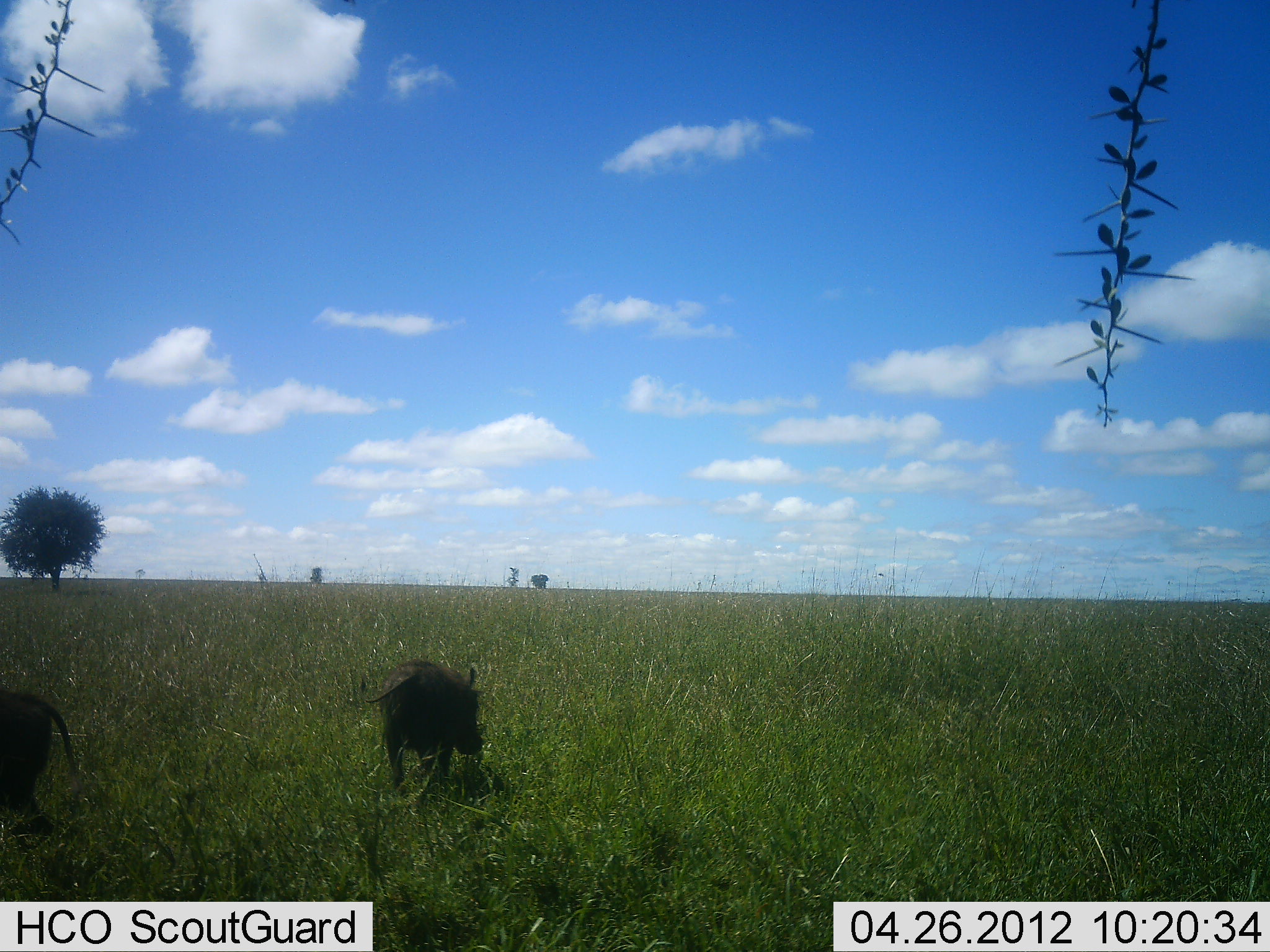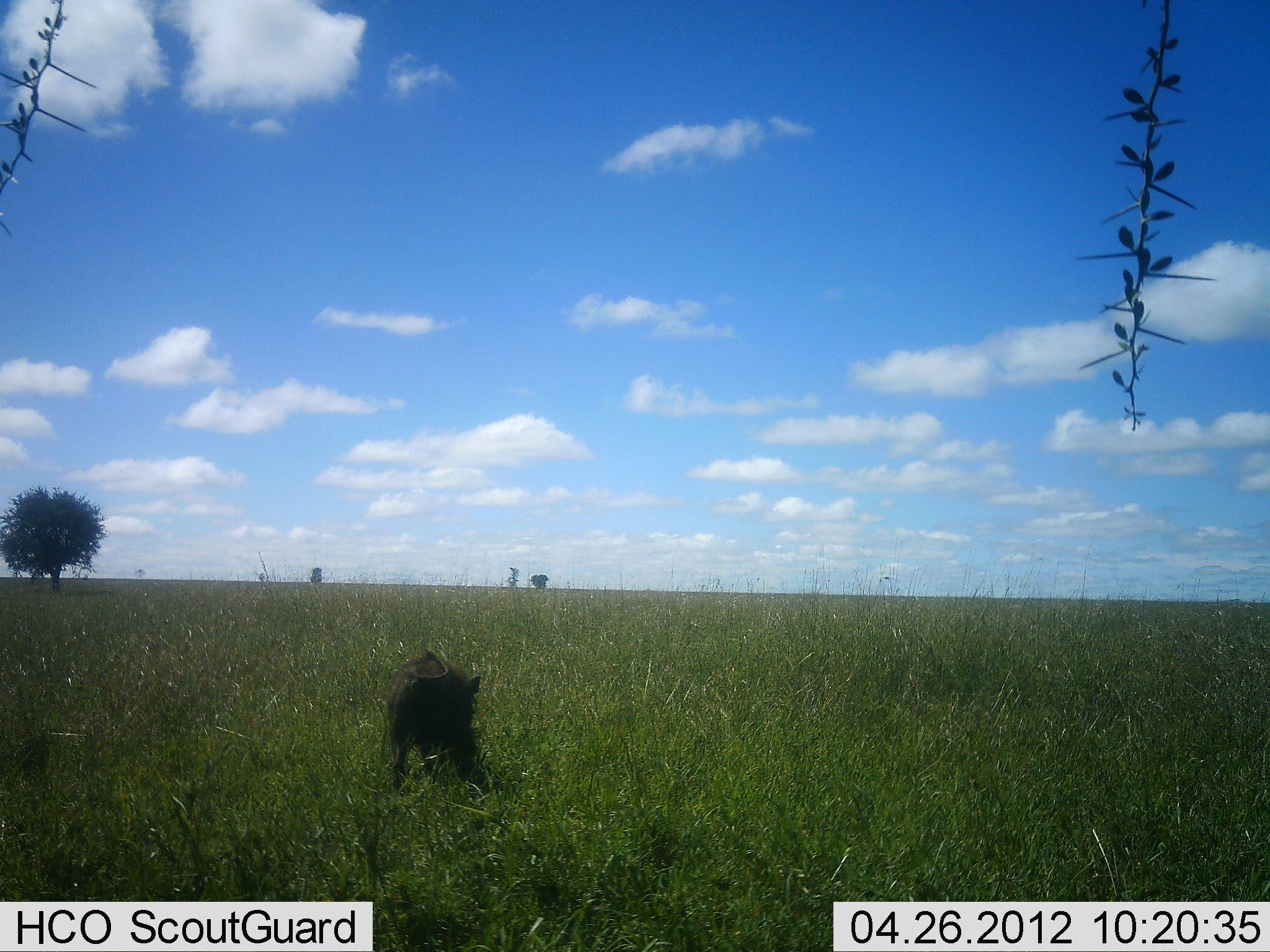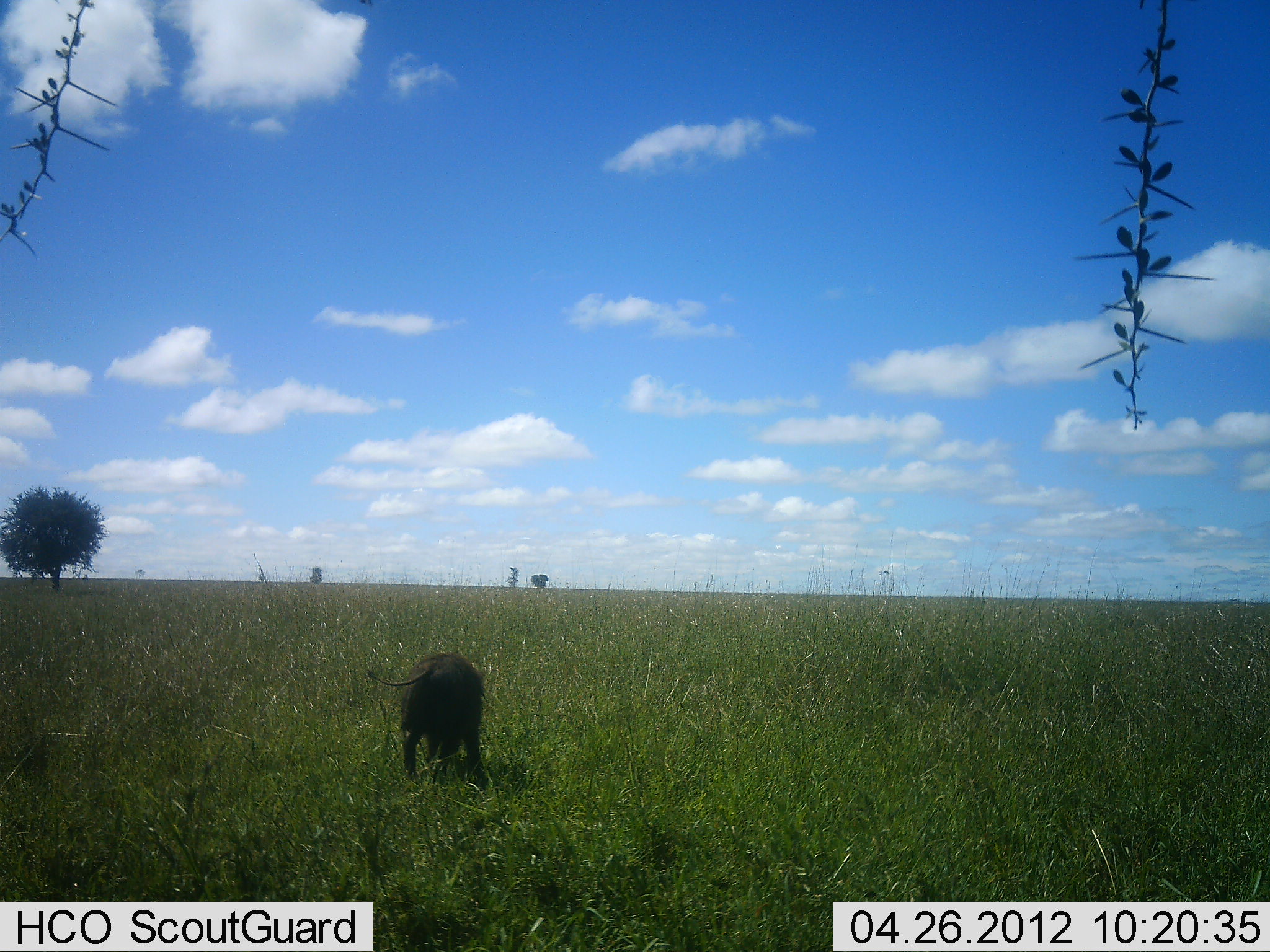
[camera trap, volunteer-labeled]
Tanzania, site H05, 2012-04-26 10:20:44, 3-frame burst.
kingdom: Animalia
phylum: Chordata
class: Mammalia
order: Artiodactyla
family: Suidae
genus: Phacochoerus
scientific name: Phacochoerus africanus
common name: warthog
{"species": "warthog (Phacochoerus africanus)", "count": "2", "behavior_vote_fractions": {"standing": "17%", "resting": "0%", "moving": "75%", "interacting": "8%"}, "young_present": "0%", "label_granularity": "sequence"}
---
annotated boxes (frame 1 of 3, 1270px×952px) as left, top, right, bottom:
animal: 361, 658, 484, 798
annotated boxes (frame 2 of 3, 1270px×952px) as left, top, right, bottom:
animal: 386, 648, 481, 794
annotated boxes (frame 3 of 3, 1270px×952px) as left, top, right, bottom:
animal: 364, 649, 486, 787